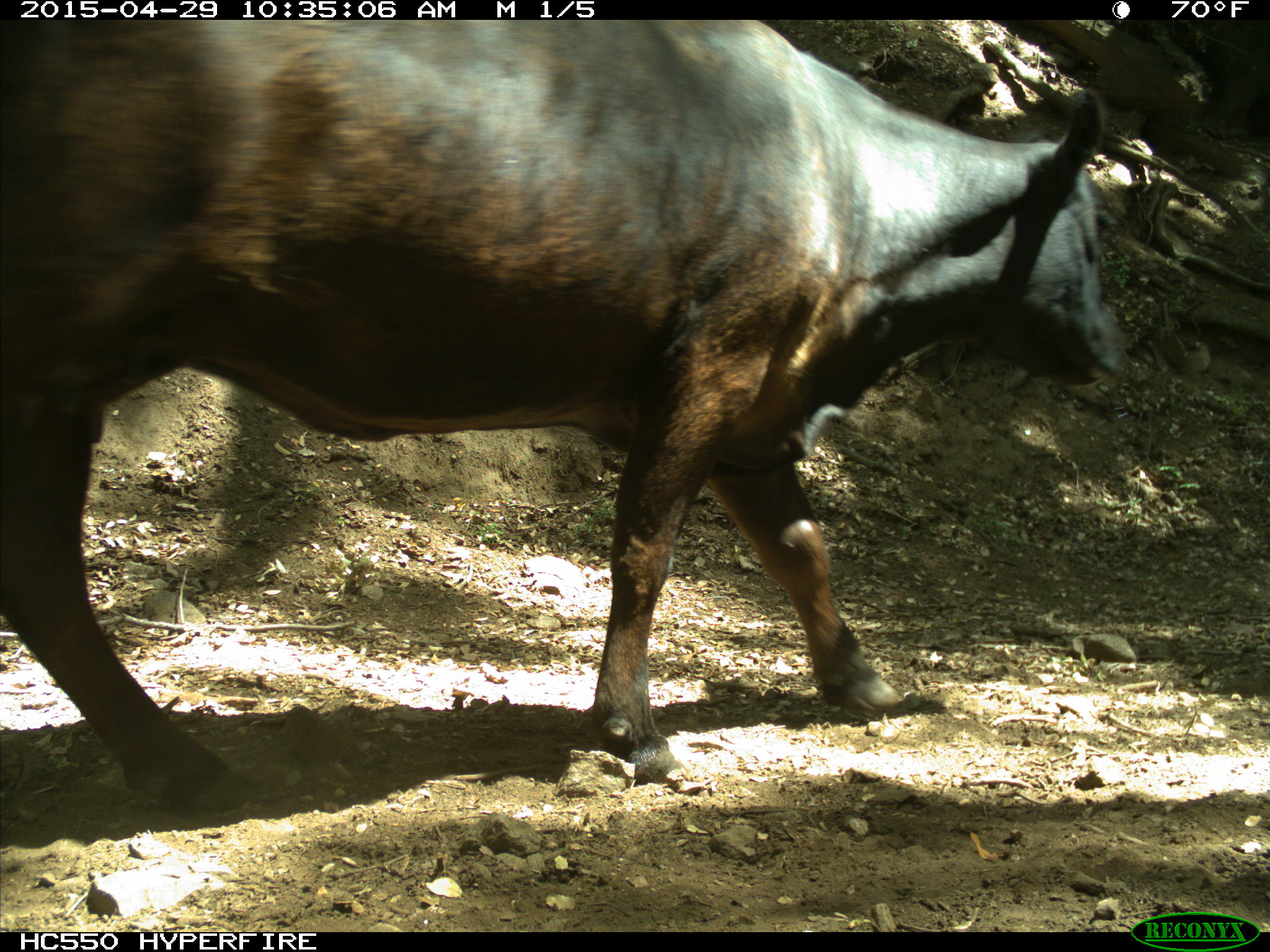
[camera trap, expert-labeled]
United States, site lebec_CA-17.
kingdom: Animalia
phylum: Chordata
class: Mammalia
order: Artiodactyla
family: Bovidae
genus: Bos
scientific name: Bos taurus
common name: domestic cow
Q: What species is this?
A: Bos taurus (domestic cow).